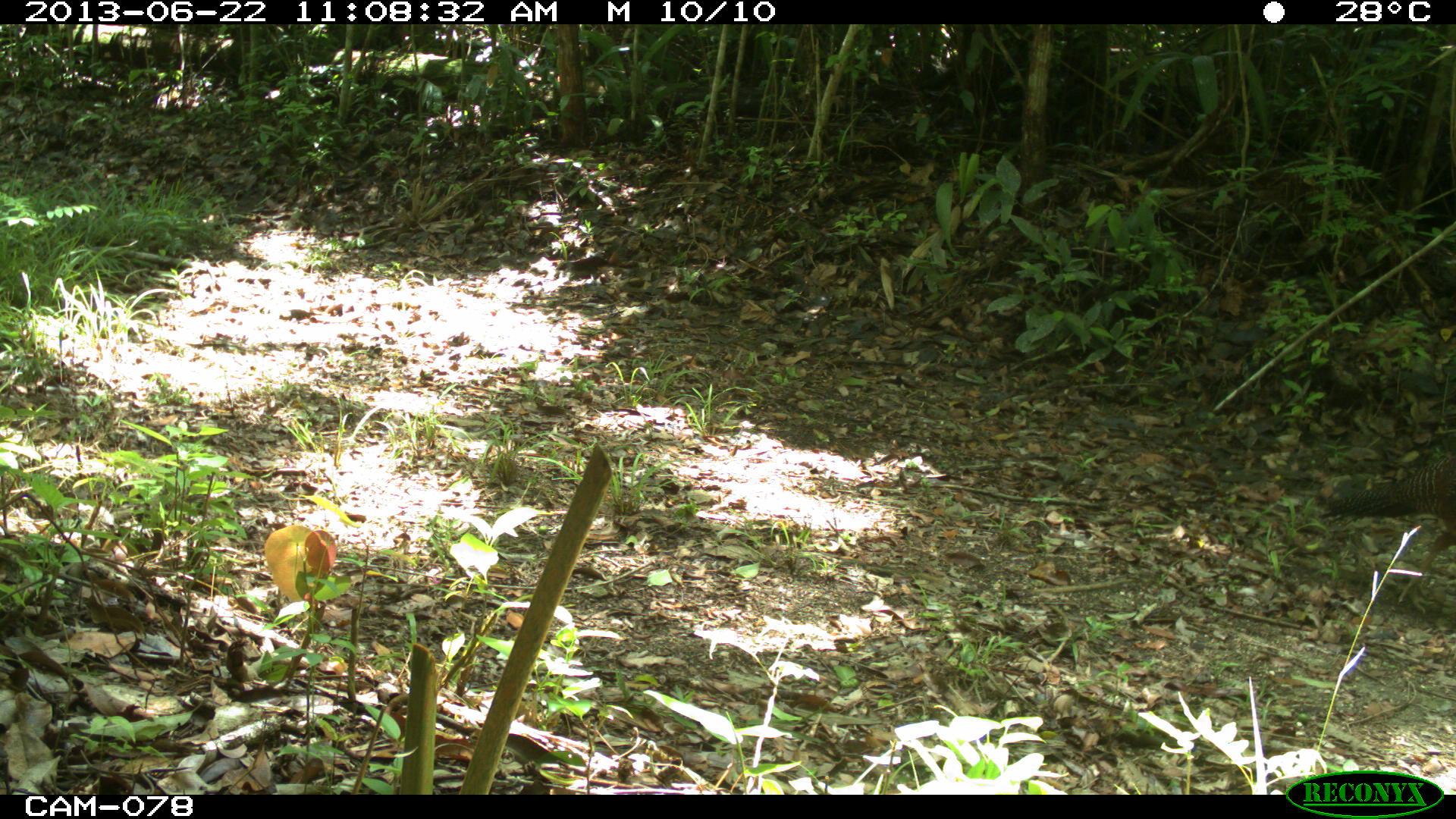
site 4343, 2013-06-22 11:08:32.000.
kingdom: Animalia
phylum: Chordata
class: Aves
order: Galliformes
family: Cracidae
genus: Crax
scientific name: Crax rubra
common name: great curassow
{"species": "Crax rubra (great curassow)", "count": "1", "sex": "female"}